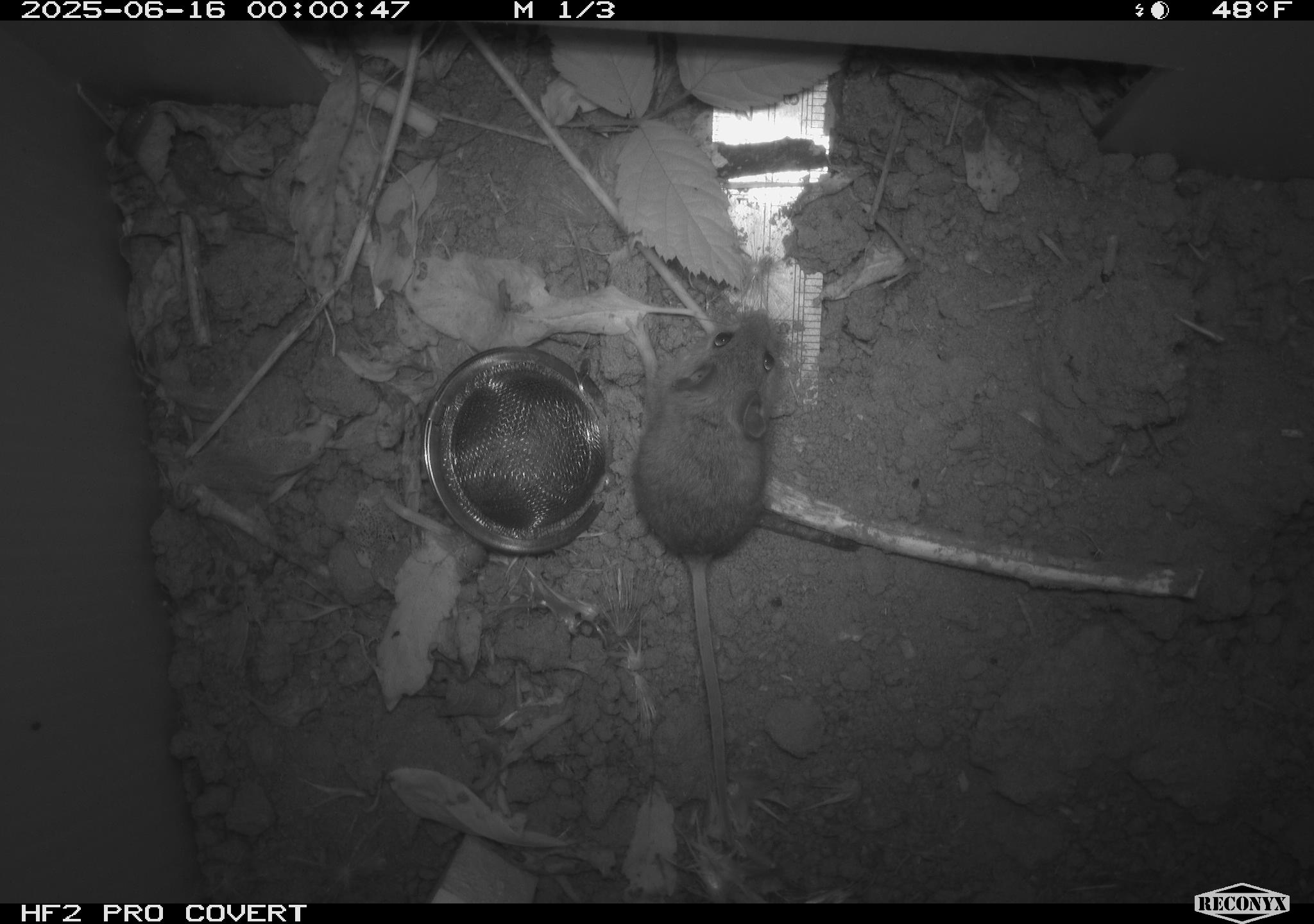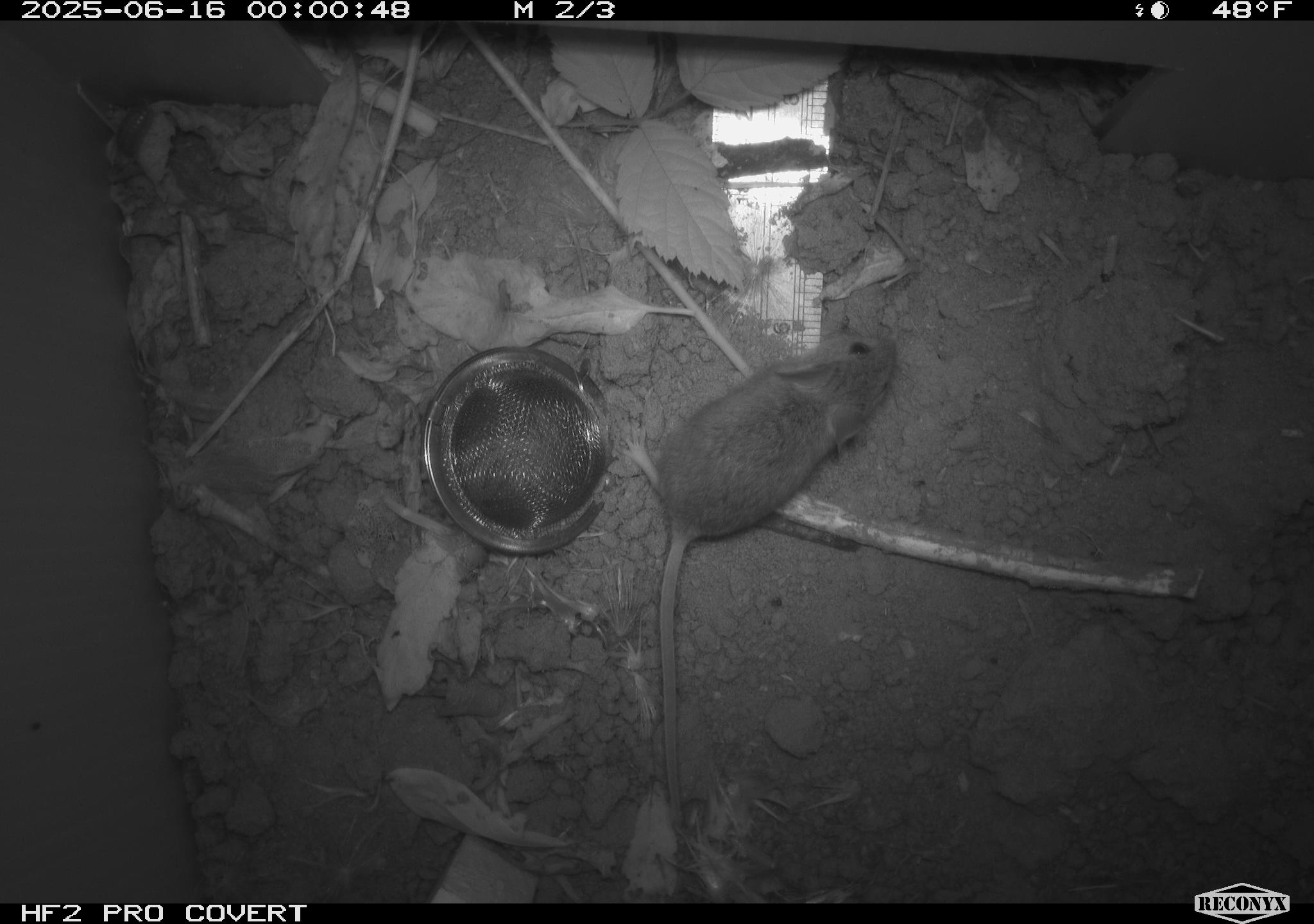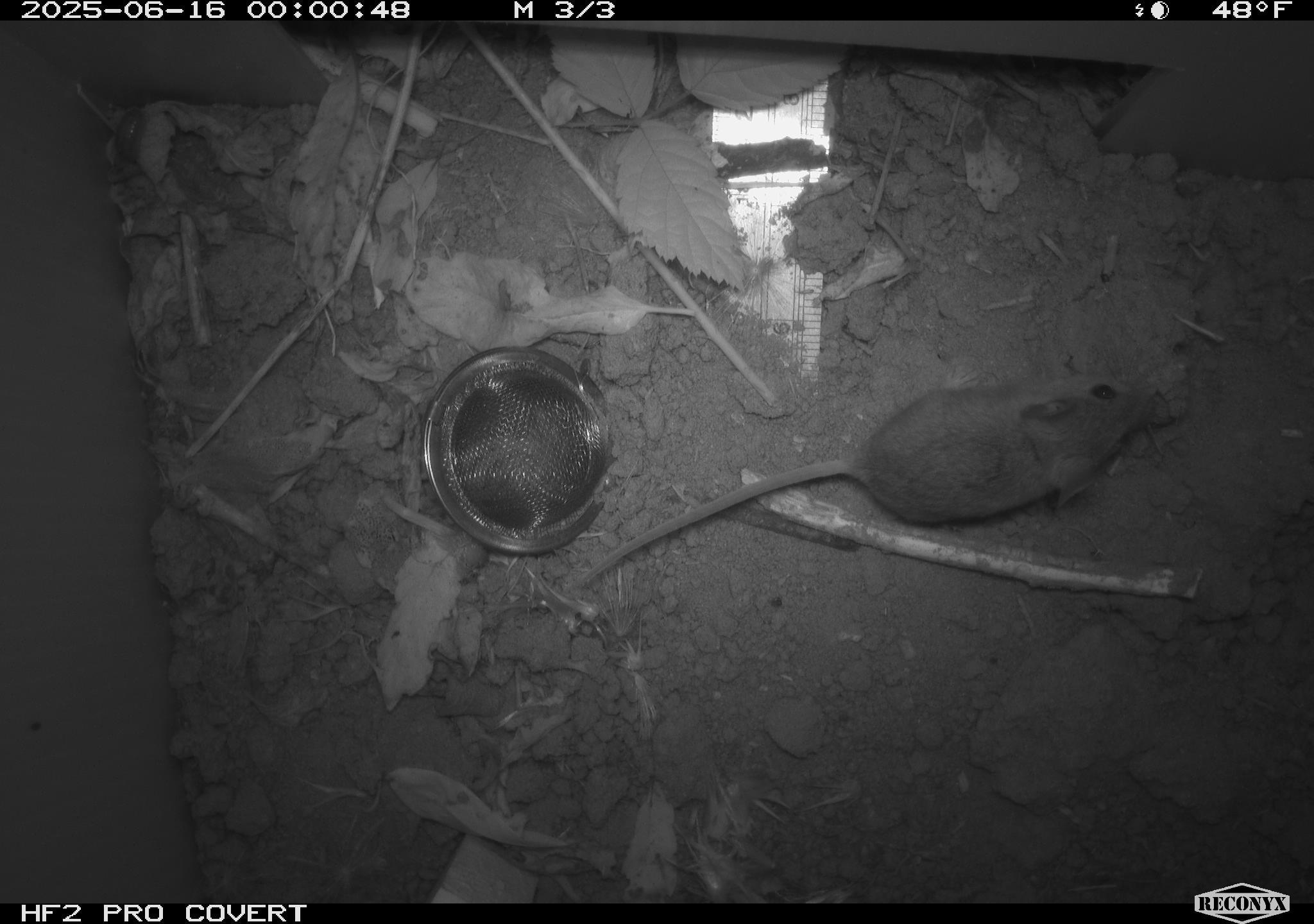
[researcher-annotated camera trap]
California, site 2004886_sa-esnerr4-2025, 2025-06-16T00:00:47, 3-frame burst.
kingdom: Animalia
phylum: Chordata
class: Mammalia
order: Rodentia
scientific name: Rodentia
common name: rodent